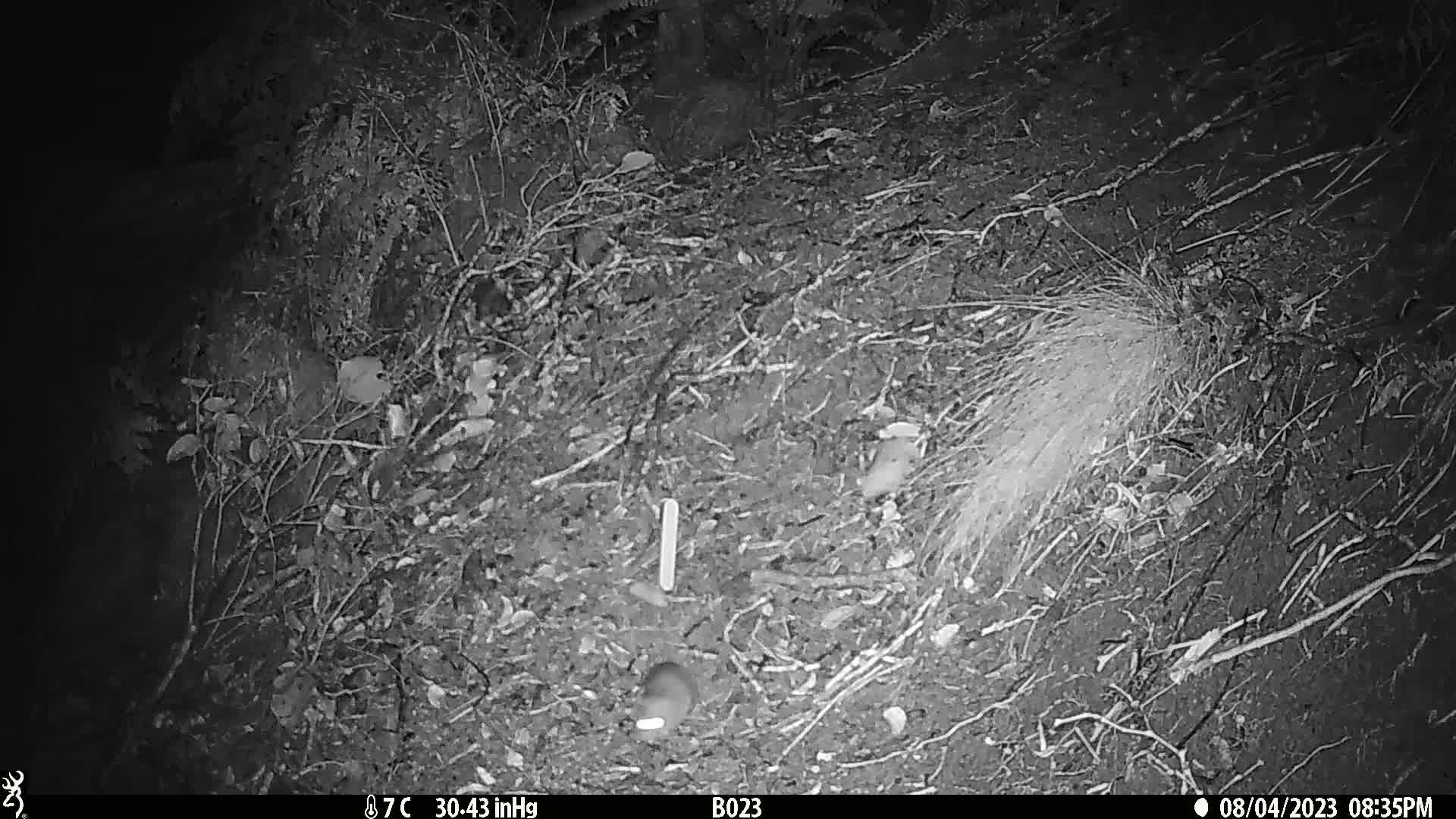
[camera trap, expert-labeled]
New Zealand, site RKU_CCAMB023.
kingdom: Animalia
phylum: Chordata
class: Mammalia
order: Rodentia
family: Muridae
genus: Rattus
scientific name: Rattus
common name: rat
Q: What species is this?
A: Rat (Rattus).